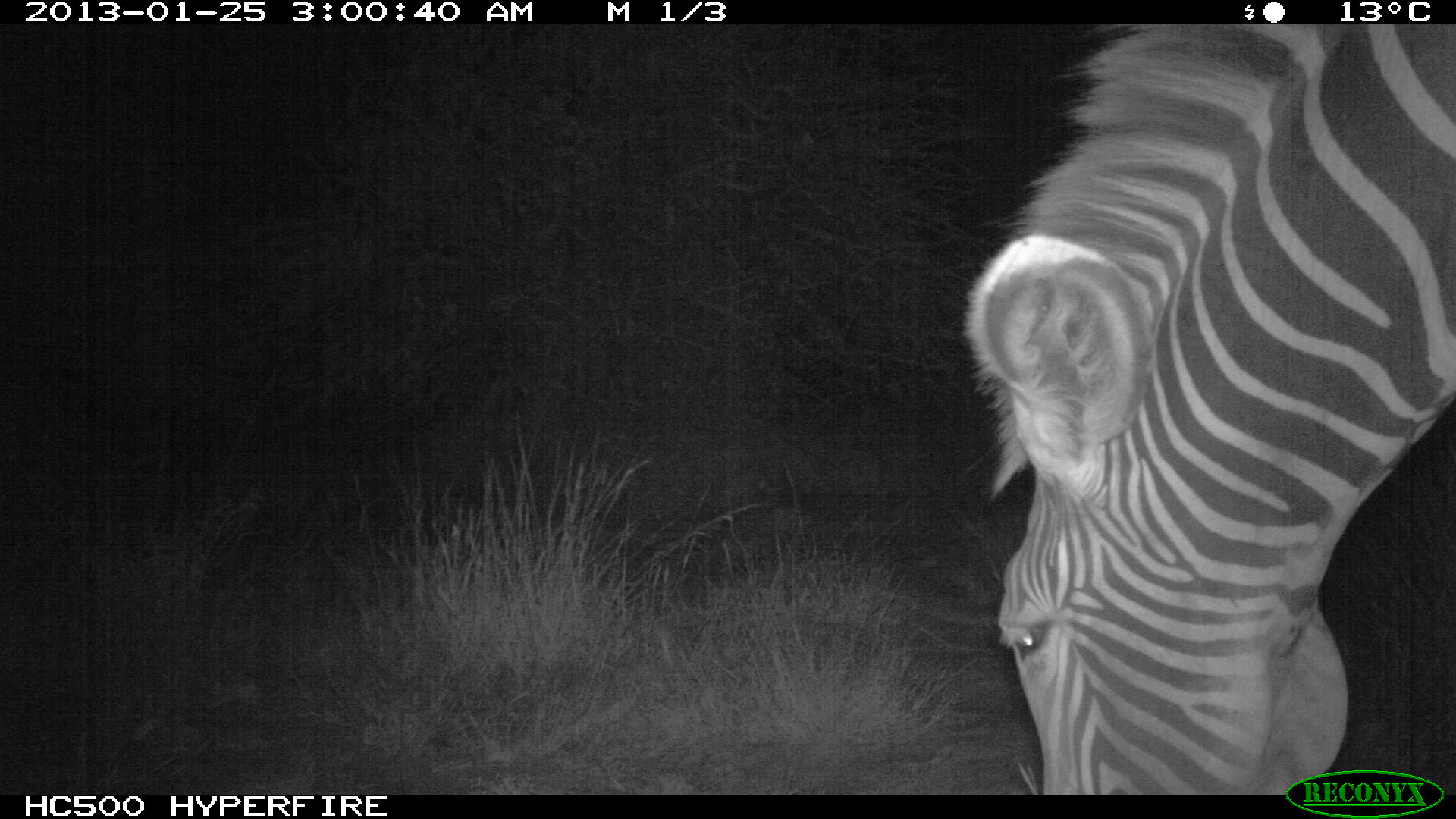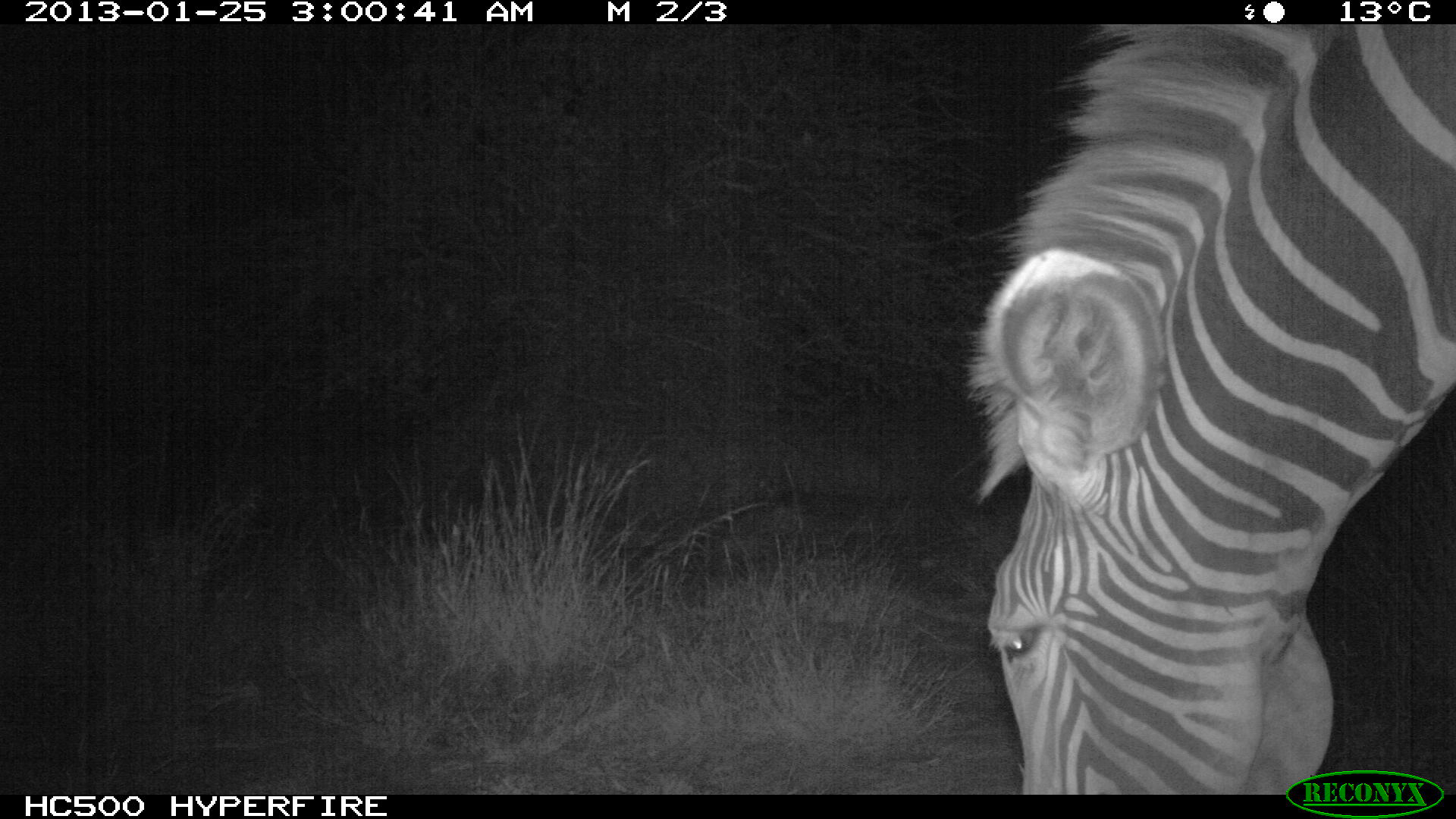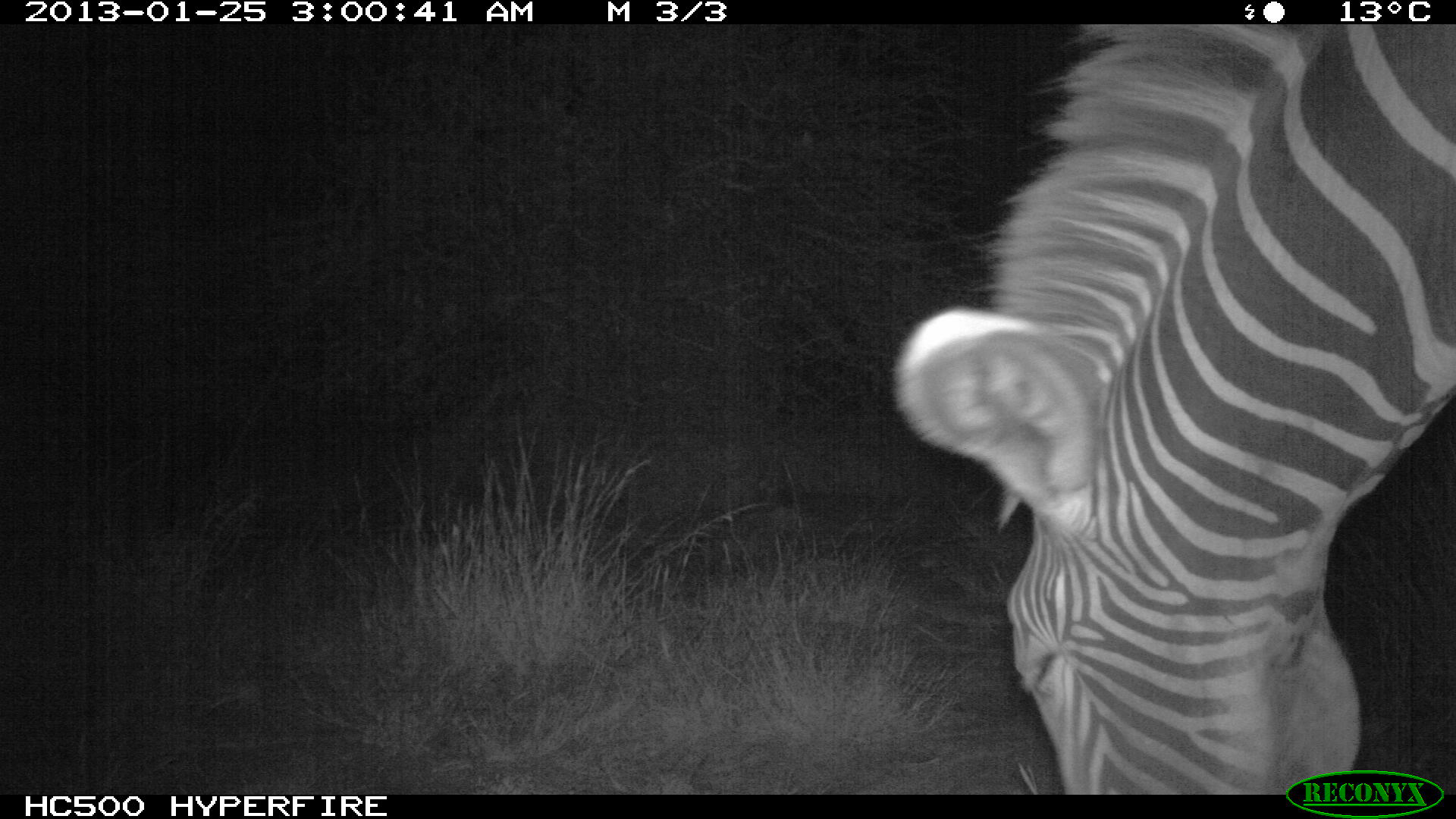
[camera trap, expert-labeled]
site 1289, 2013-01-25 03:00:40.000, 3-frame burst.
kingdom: Animalia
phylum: Chordata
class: Mammalia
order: Perissodactyla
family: Equidae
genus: Equus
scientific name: Equus grevyi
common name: grévy's zebra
Equus grevyi (grévy's zebra), count 1.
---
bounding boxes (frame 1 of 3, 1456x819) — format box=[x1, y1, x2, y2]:
equus grevyi: box=[957, 24, 1453, 792]